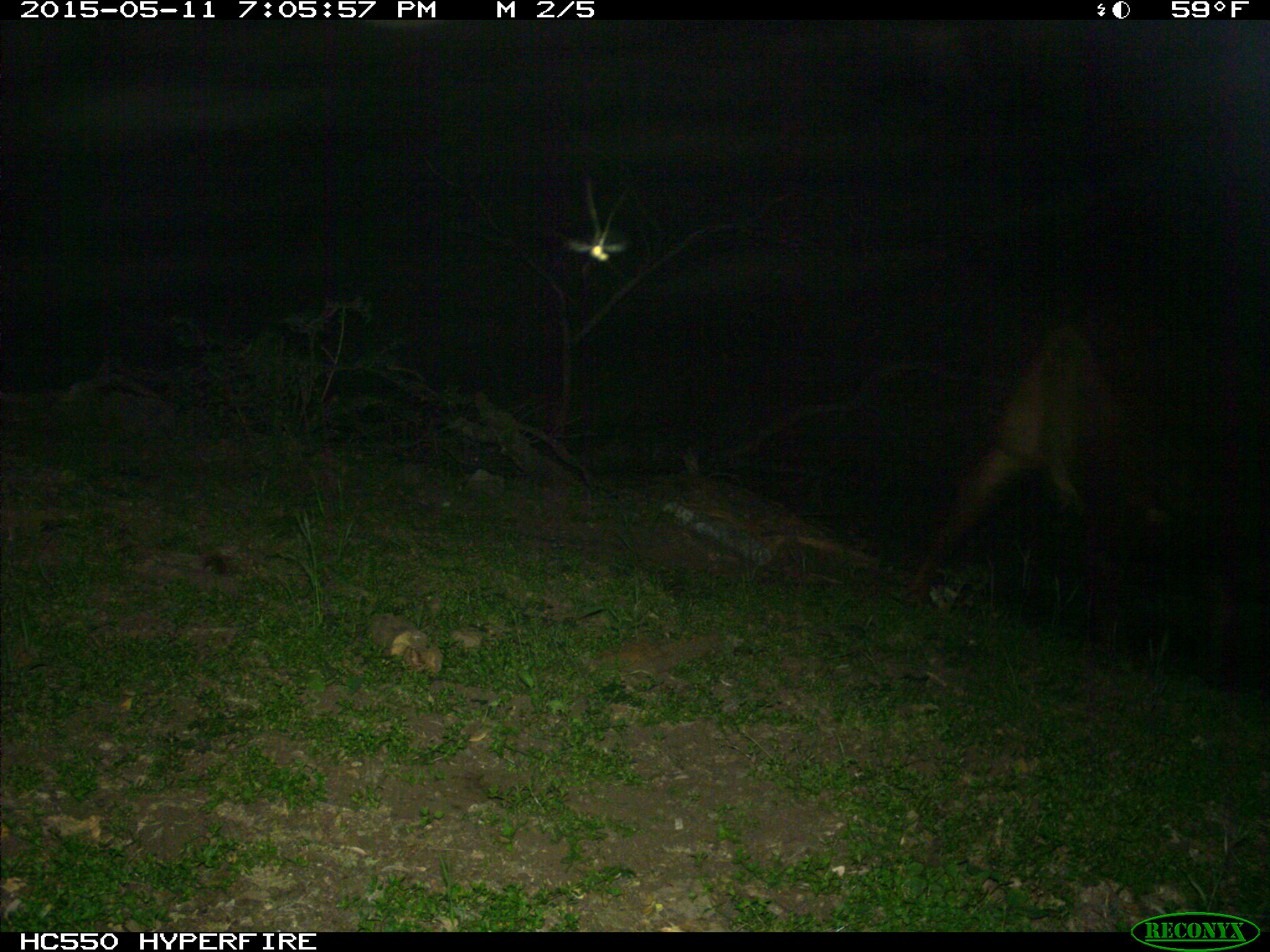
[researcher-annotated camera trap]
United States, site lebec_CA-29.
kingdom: Animalia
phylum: Chordata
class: Mammalia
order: Artiodactyla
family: Bovidae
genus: Bos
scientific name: Bos taurus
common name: domestic cow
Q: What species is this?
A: Bos taurus (domestic cow).